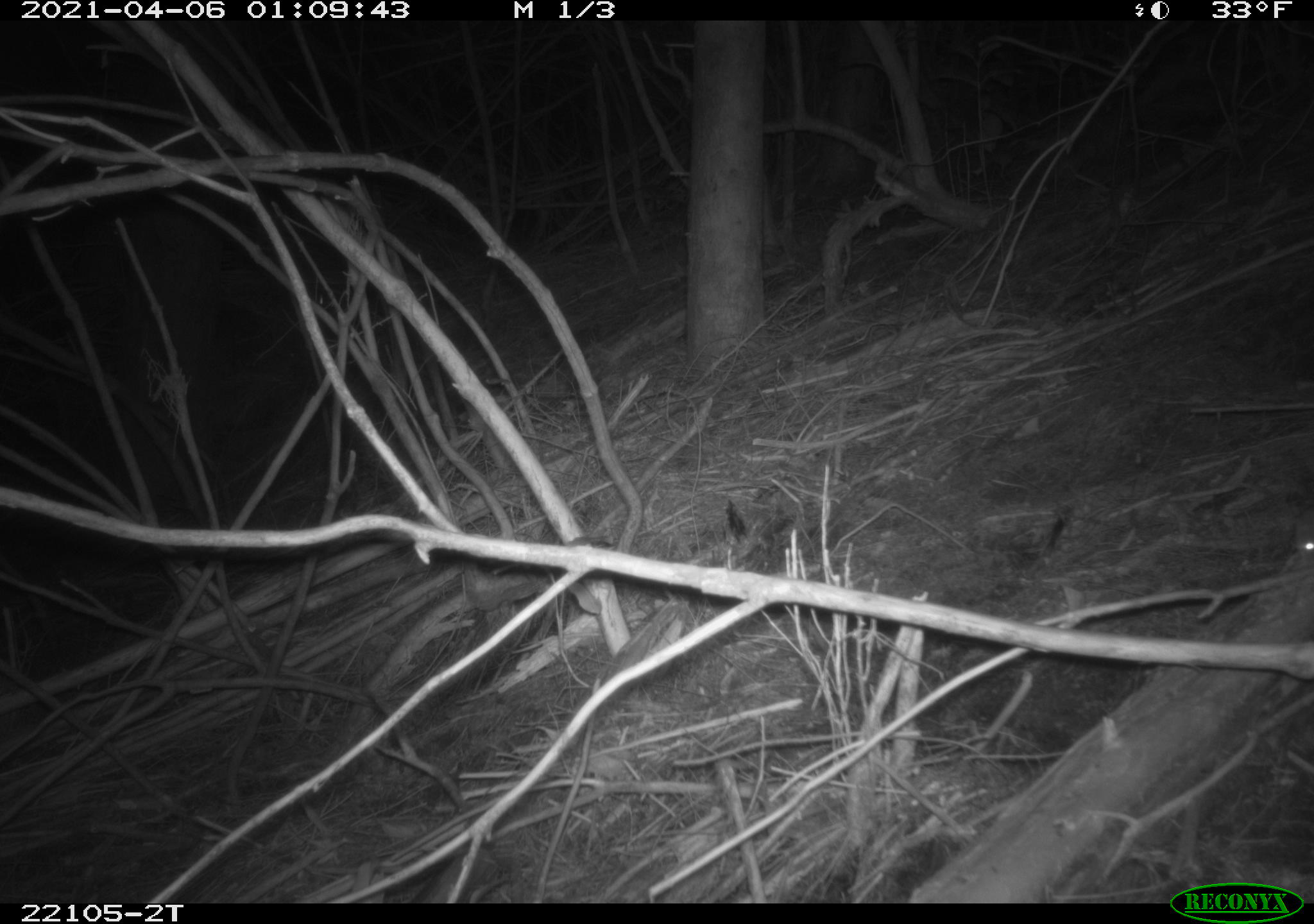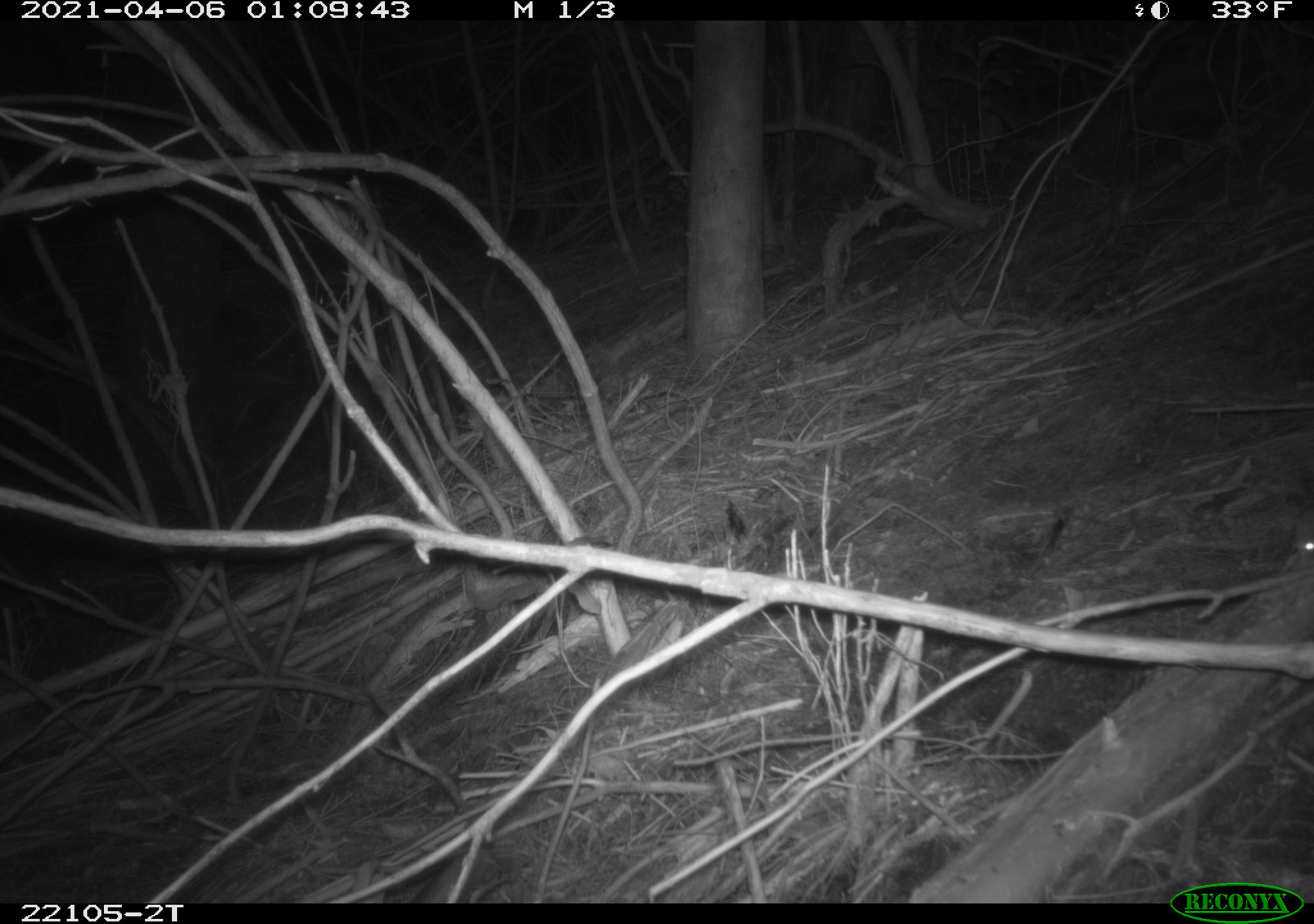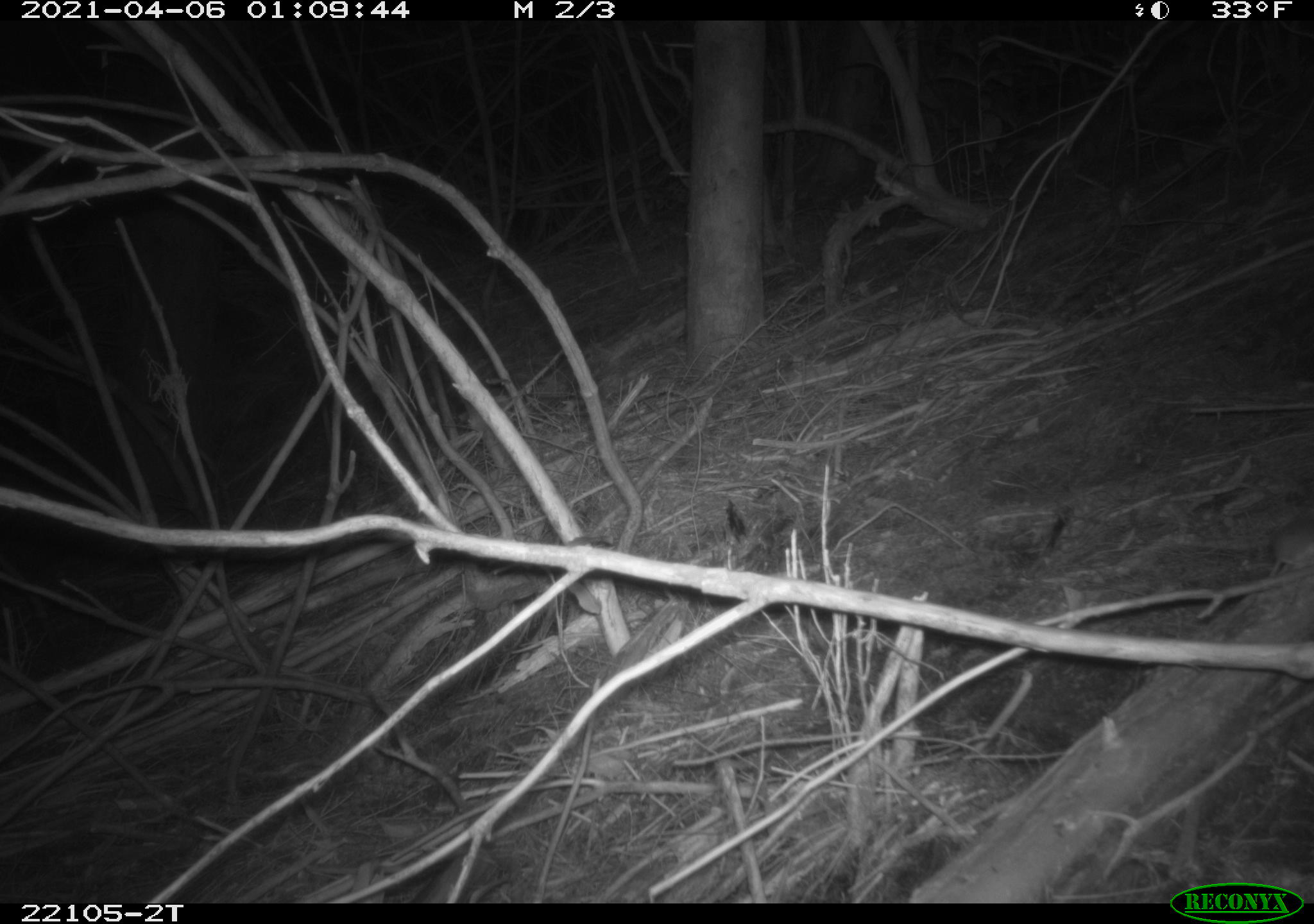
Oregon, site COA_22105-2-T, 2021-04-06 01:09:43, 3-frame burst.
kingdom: Animalia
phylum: Chordata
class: Mammalia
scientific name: Mammalia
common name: small mammal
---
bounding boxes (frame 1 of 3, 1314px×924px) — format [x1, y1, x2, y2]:
small mammal: [1265, 494, 1312, 588]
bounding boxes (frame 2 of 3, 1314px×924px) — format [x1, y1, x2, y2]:
small mammal: [1272, 489, 1312, 589]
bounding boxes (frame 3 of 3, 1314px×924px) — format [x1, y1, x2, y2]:
small mammal: [1244, 494, 1311, 616]